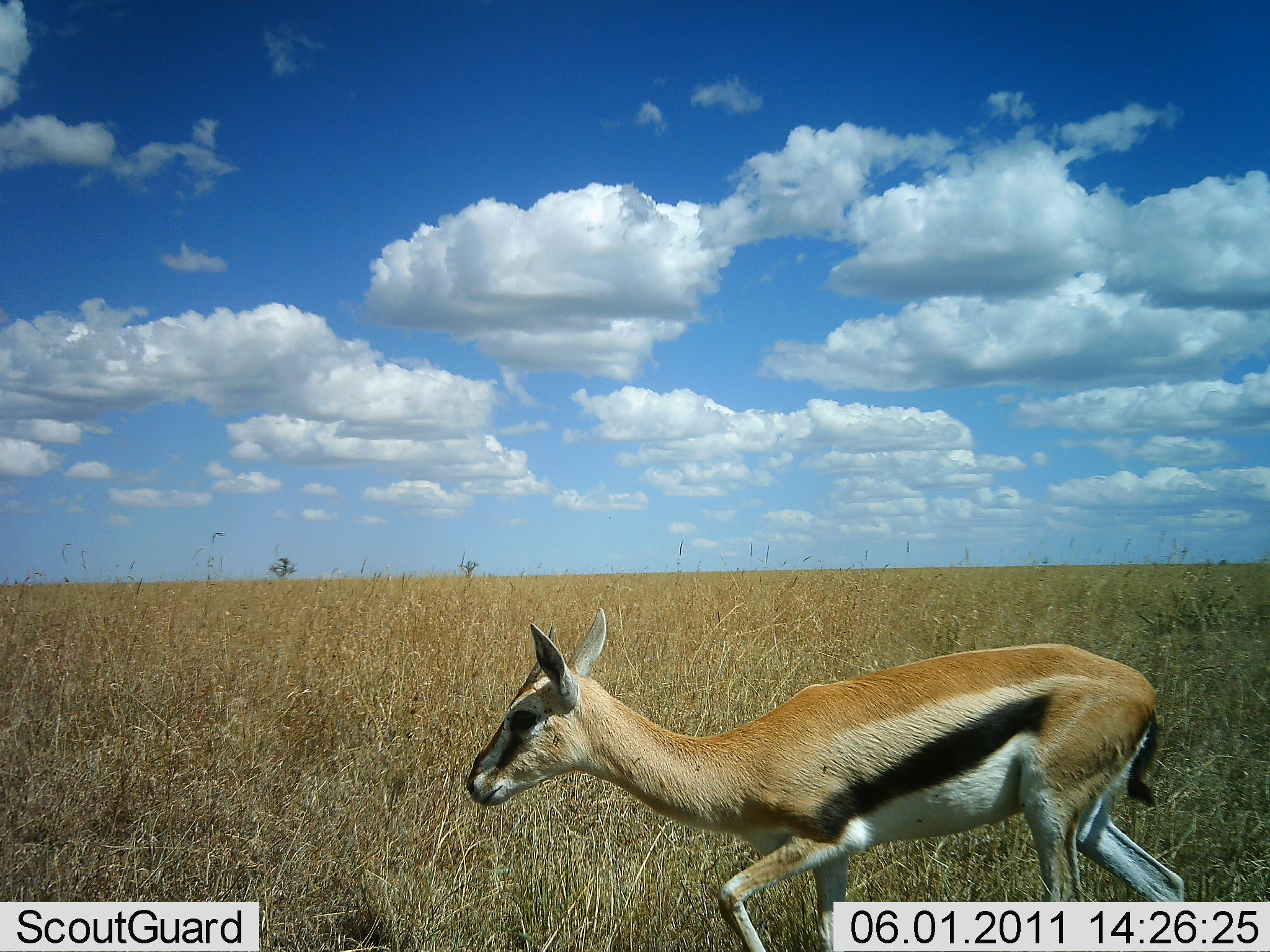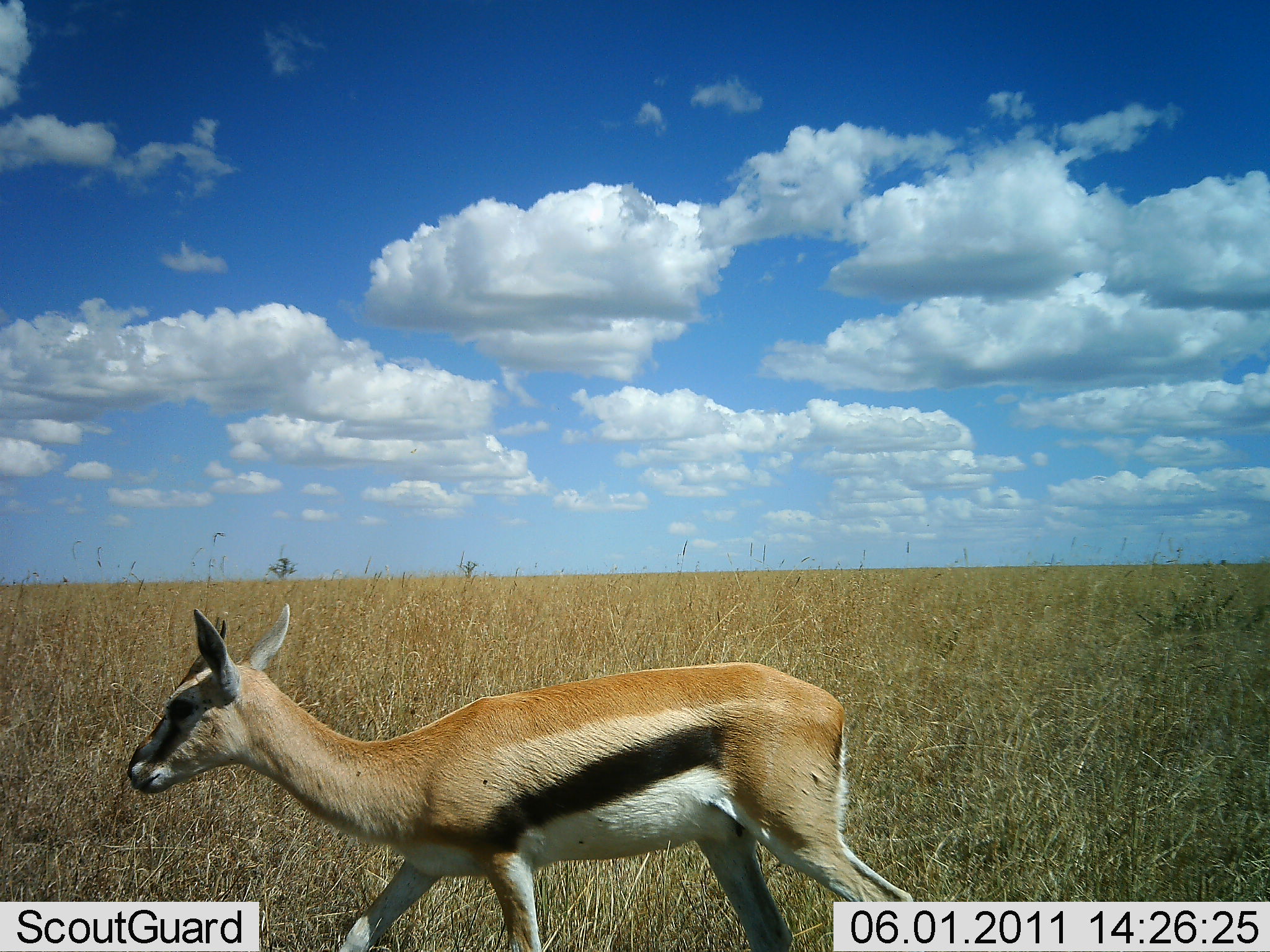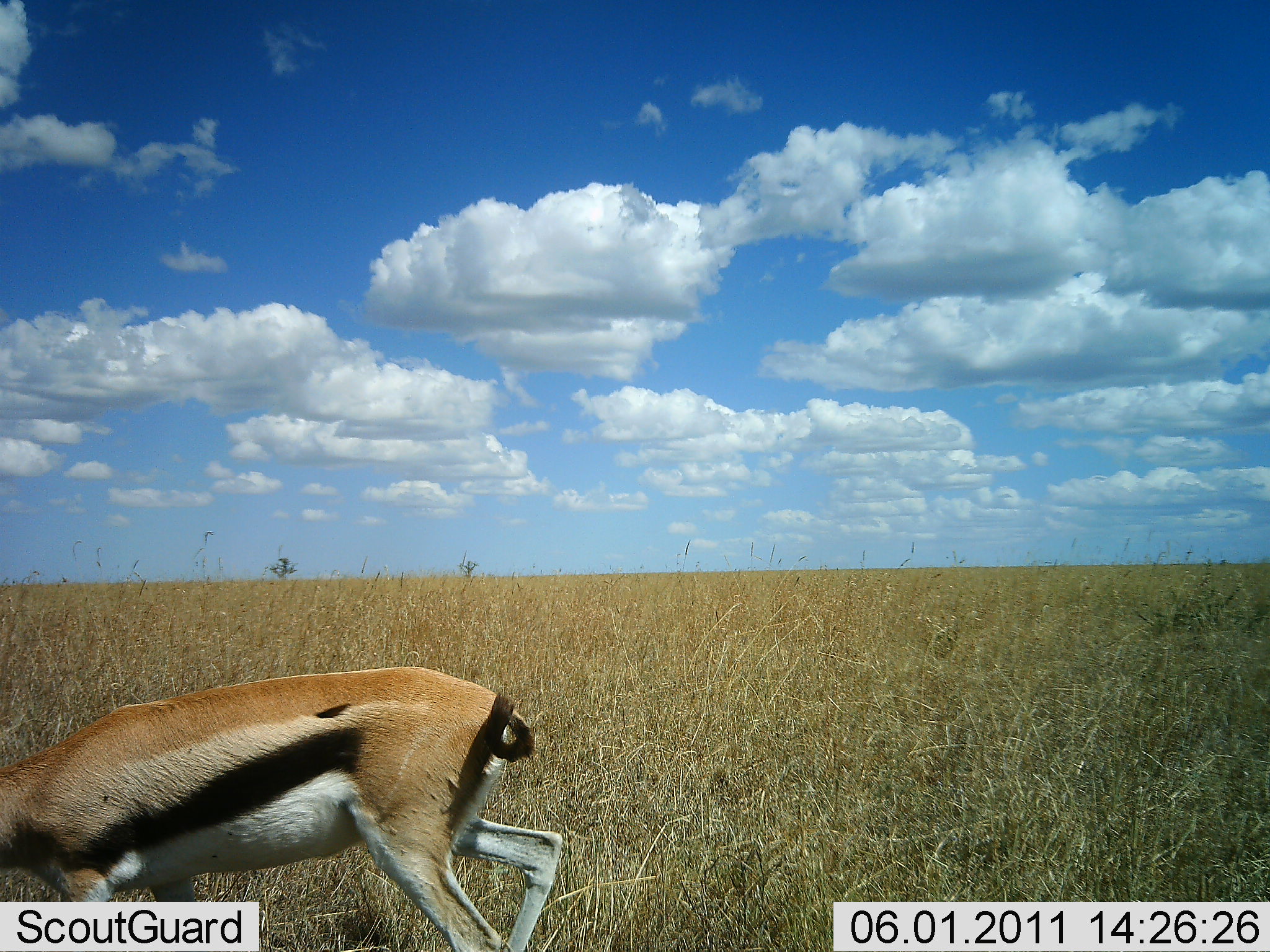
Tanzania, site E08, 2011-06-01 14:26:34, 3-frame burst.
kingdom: Animalia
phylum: Chordata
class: Mammalia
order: Artiodactyla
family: Bovidae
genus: Eudorcas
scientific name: Eudorcas thomsonii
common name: thomson's gazelle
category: gazellethomsons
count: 1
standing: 0%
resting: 0%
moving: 100%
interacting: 0%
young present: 0%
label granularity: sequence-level